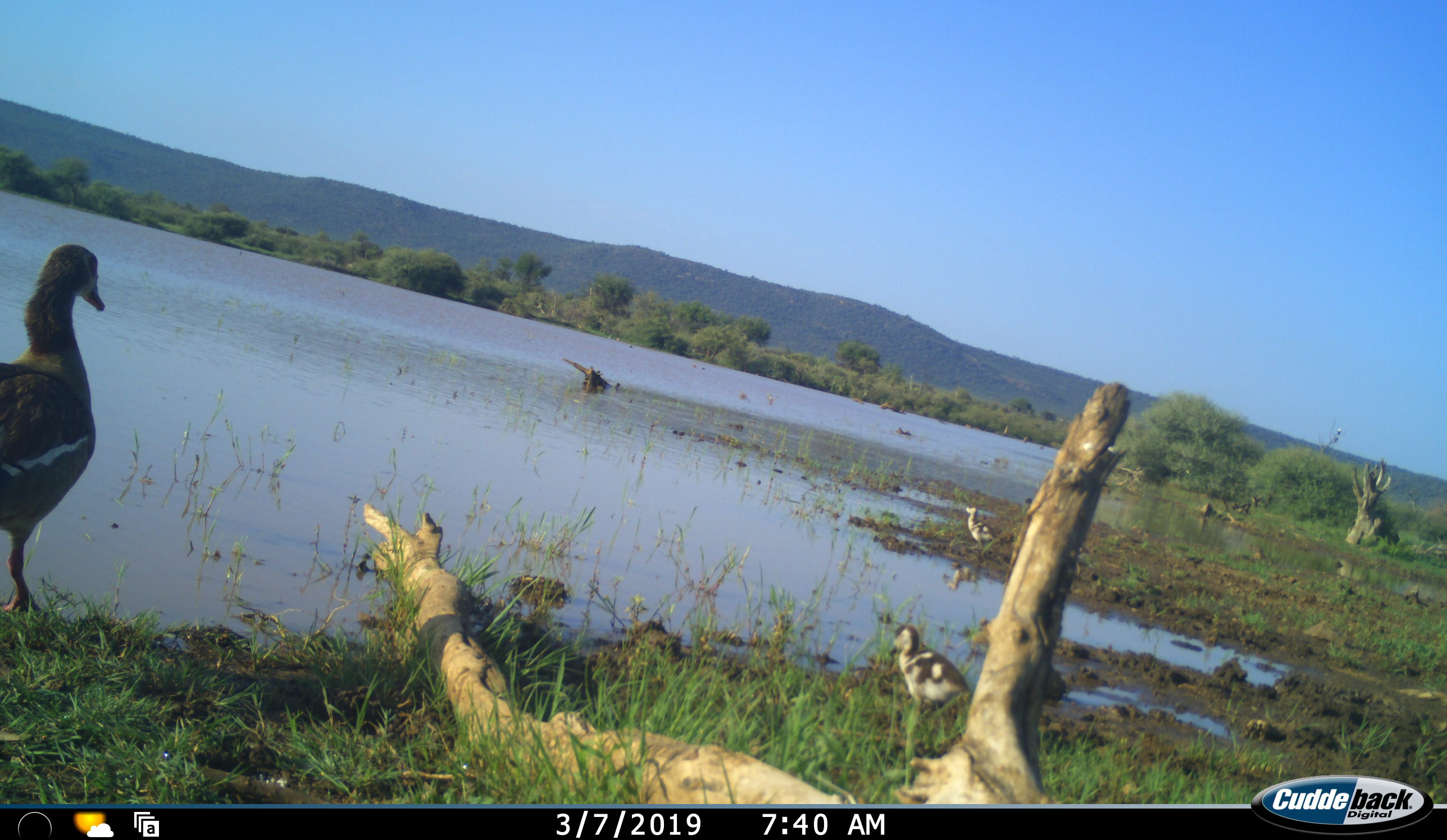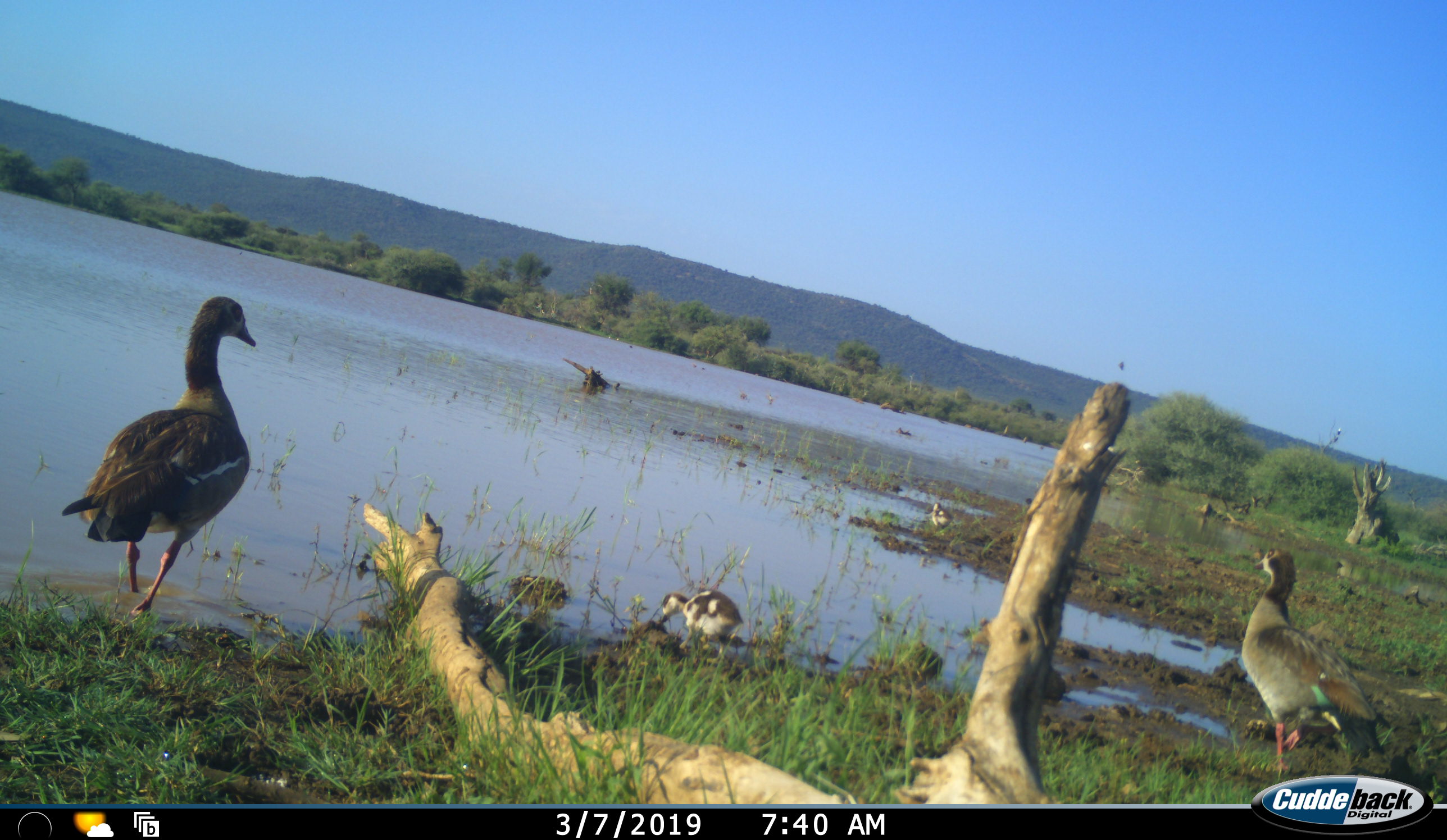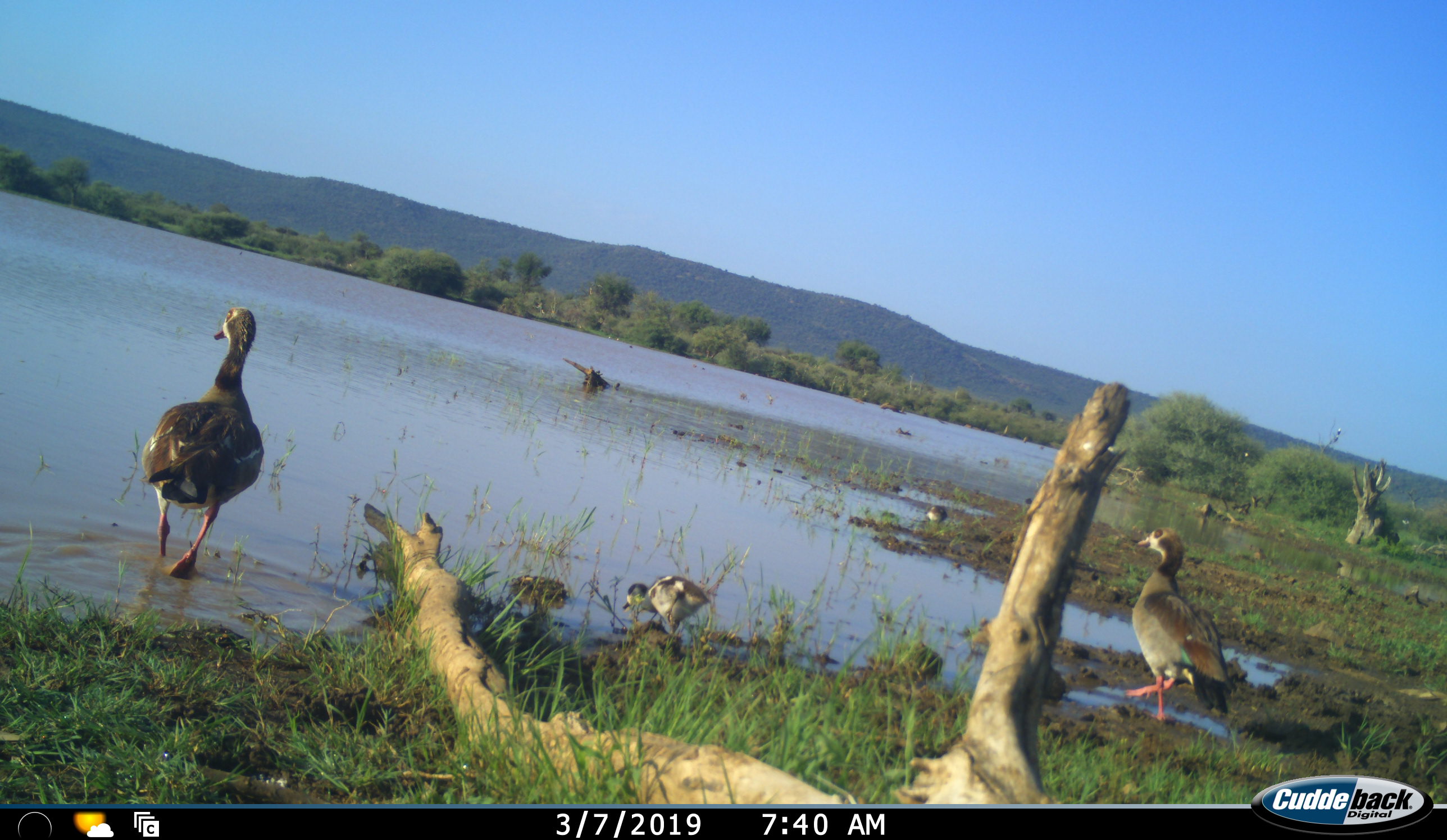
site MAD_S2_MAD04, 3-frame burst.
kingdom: Animalia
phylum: Chordata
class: Aves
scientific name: Aves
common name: bird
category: birdother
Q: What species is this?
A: Birdother (bird) (Aves).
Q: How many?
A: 4.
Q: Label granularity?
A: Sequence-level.